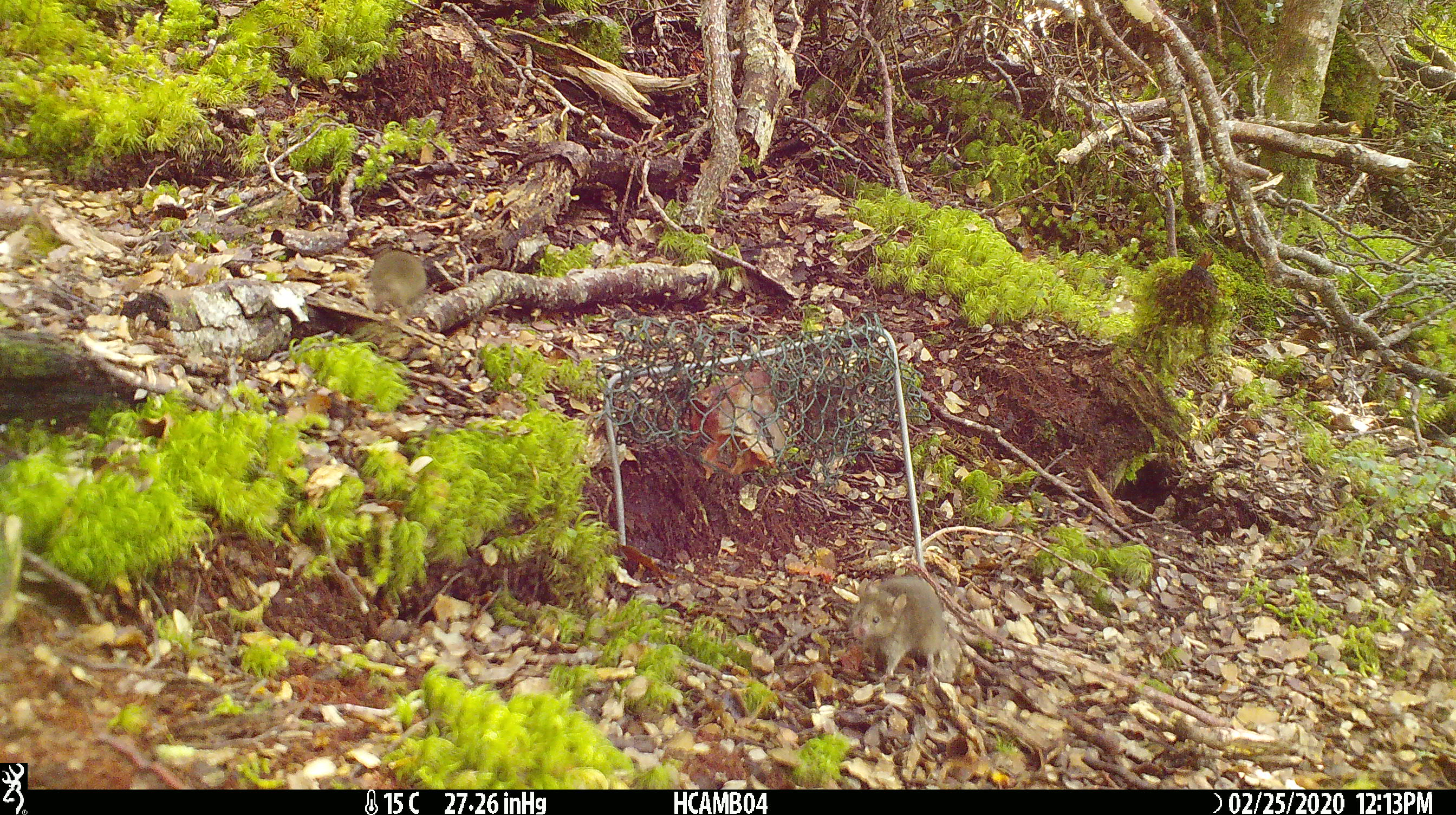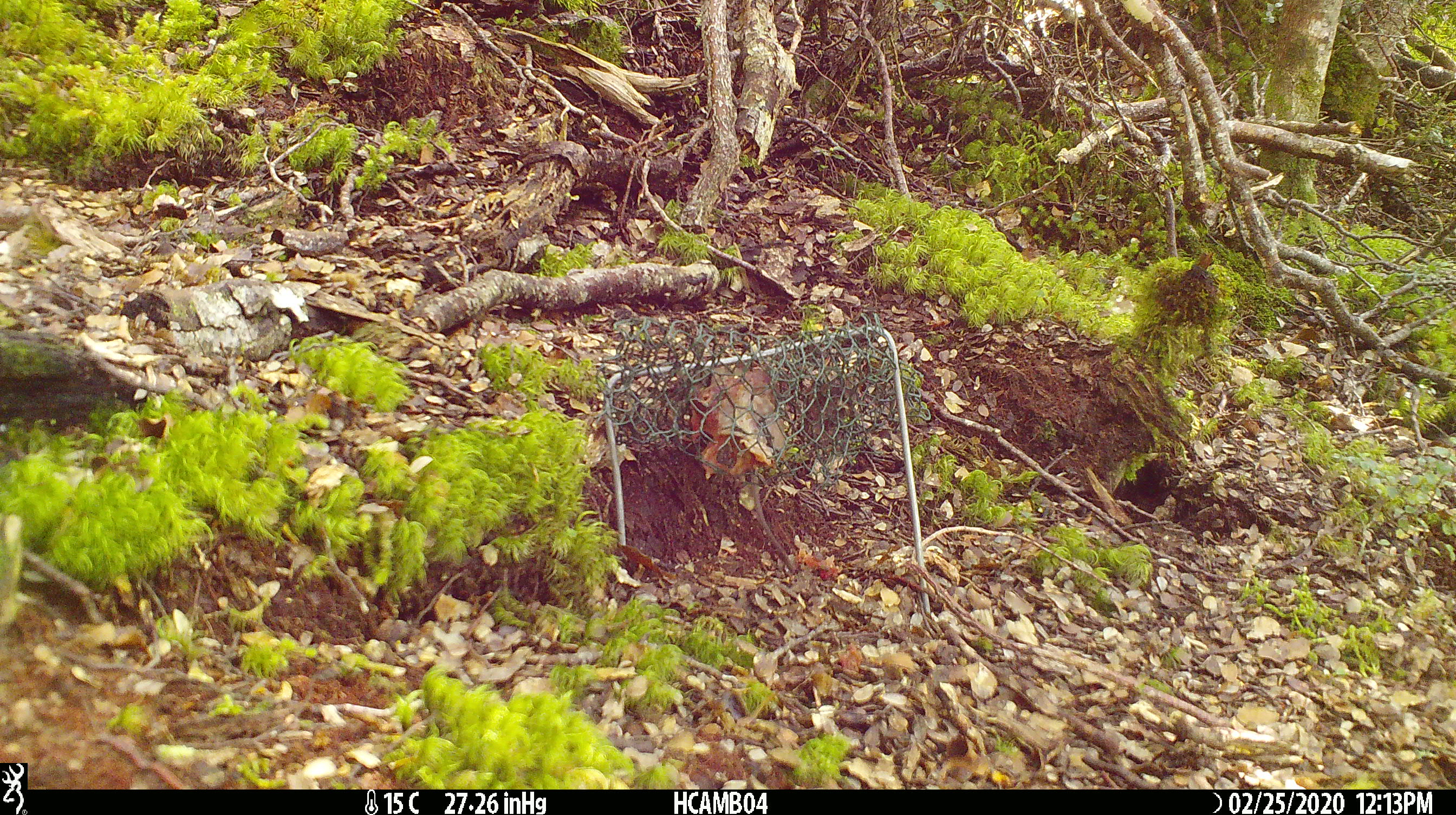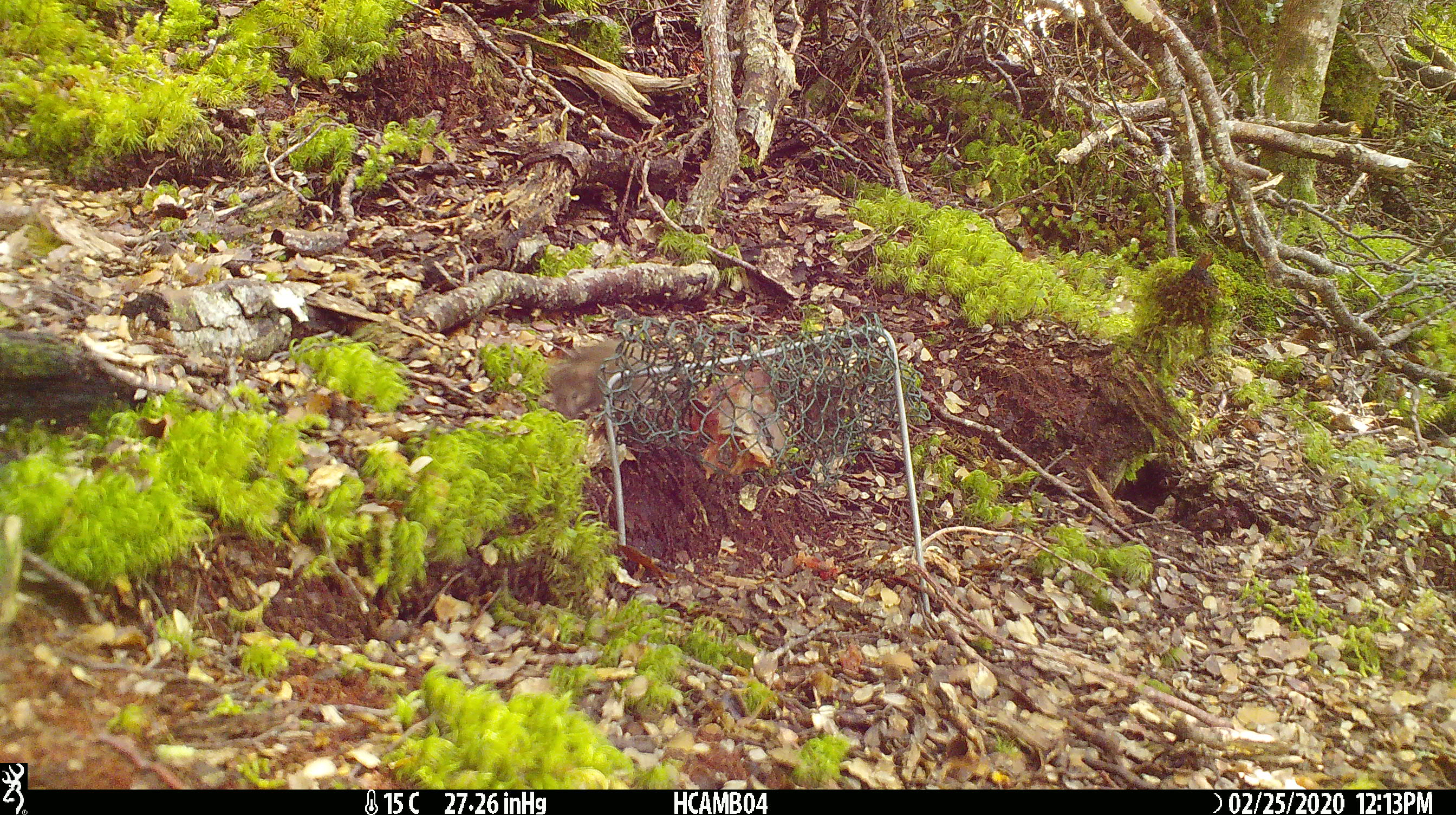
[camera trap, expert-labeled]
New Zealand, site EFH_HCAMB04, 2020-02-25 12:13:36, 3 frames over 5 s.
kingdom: Animalia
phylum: Chordata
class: Mammalia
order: Rodentia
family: Muridae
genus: Mus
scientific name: Mus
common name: mouse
Mouse (Mus).